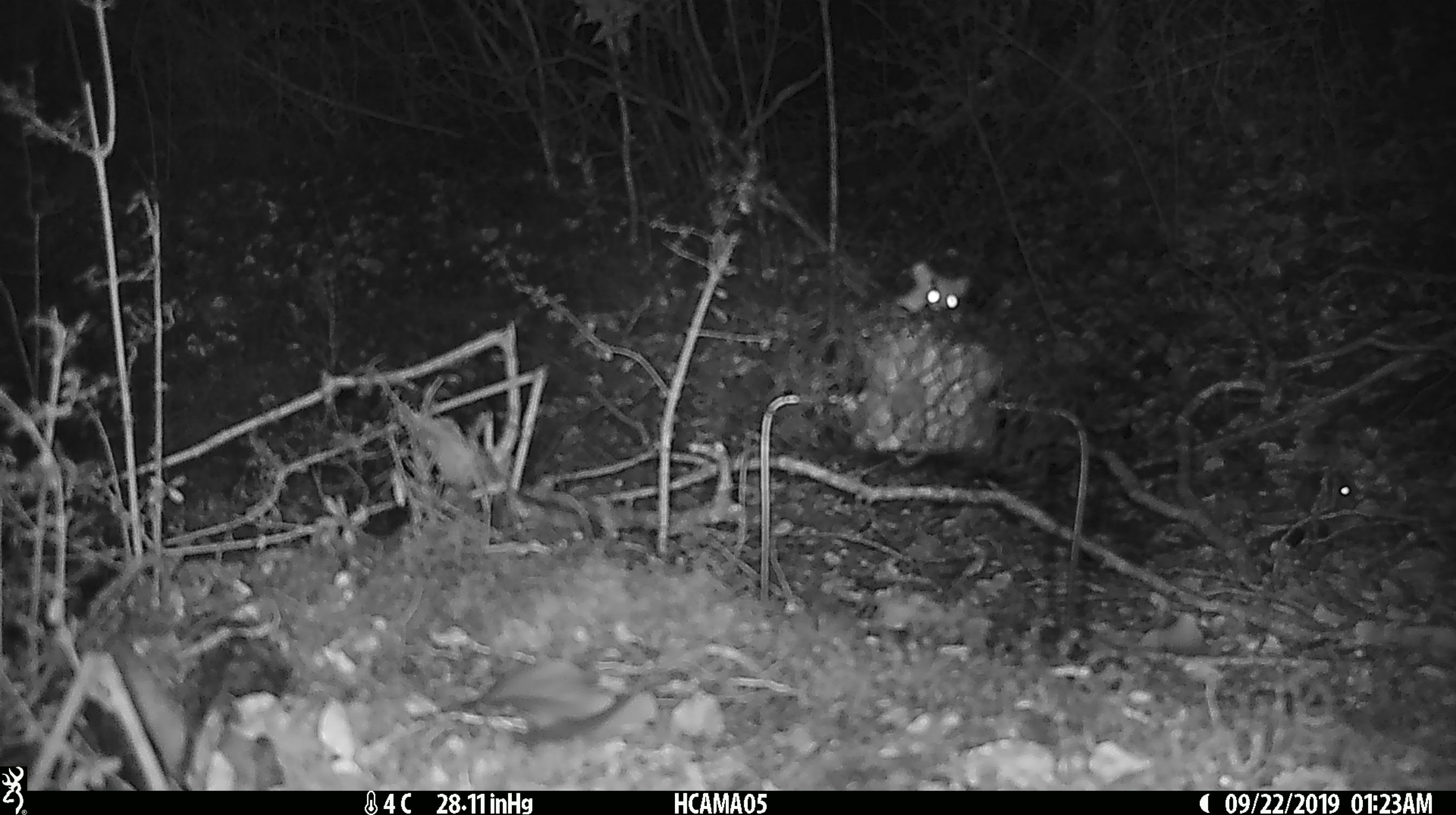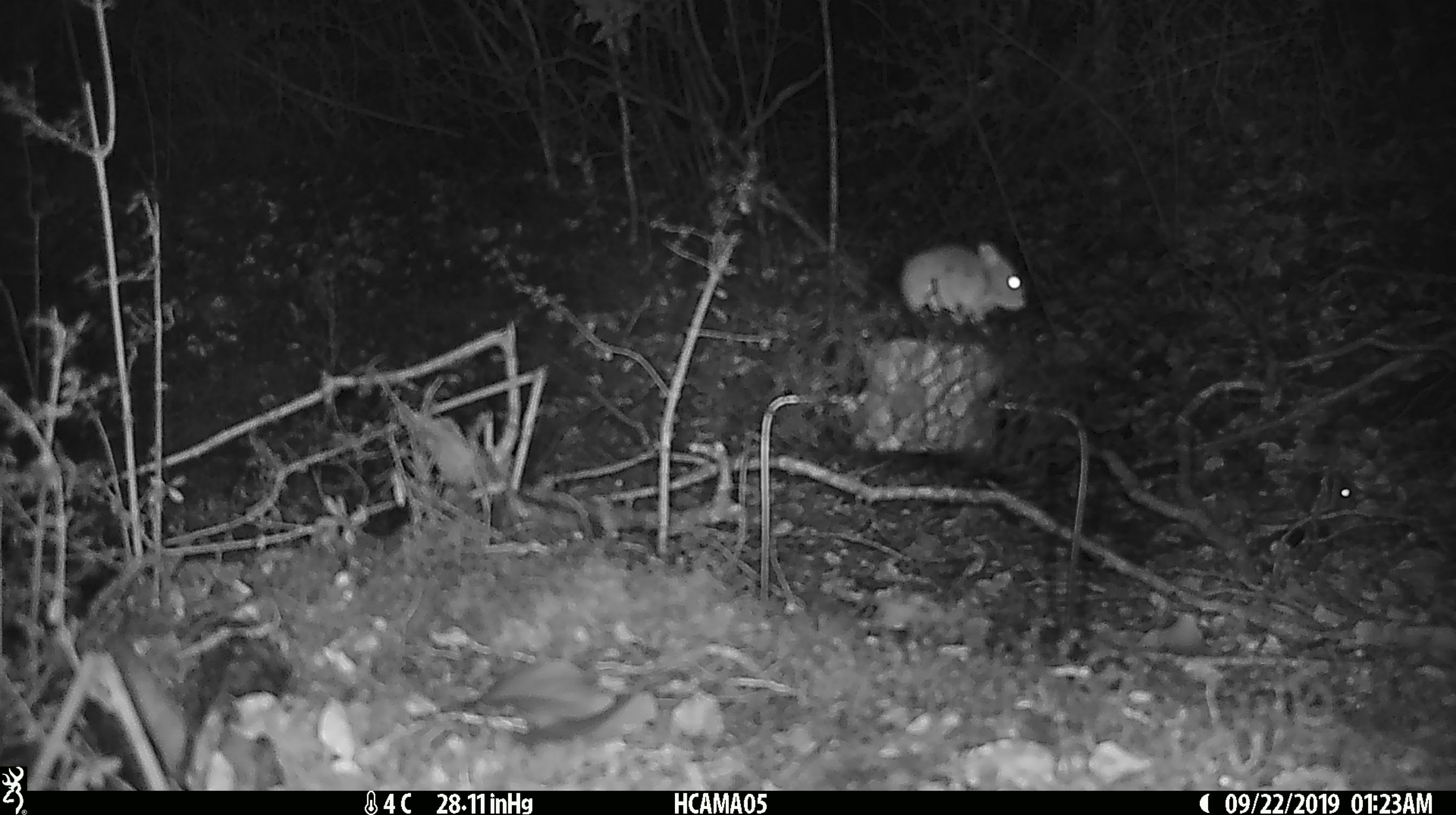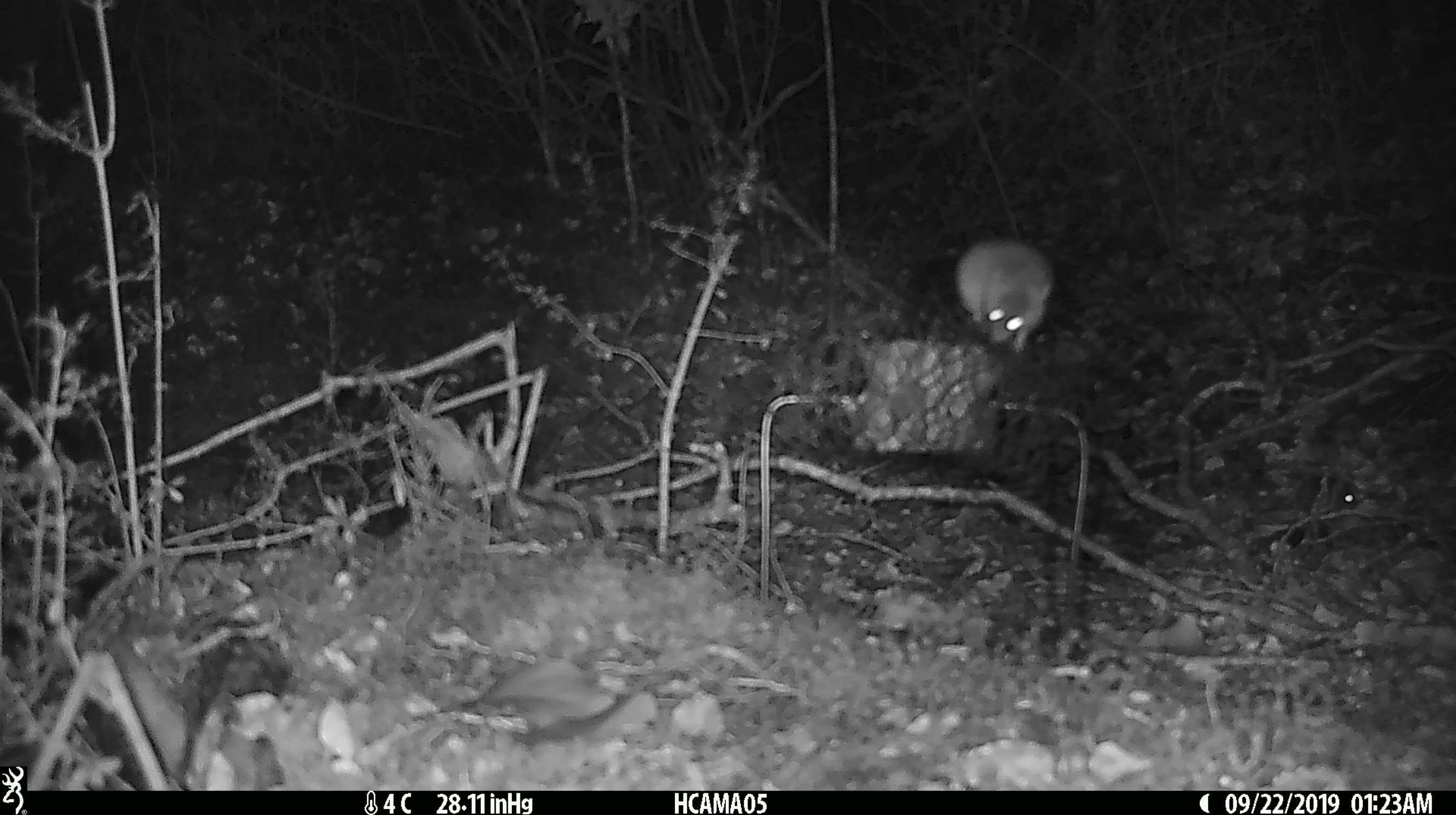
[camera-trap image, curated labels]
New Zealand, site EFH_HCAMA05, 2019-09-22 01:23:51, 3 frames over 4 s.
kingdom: Animalia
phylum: Chordata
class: Mammalia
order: Rodentia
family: Muridae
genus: Rattus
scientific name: Rattus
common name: rat